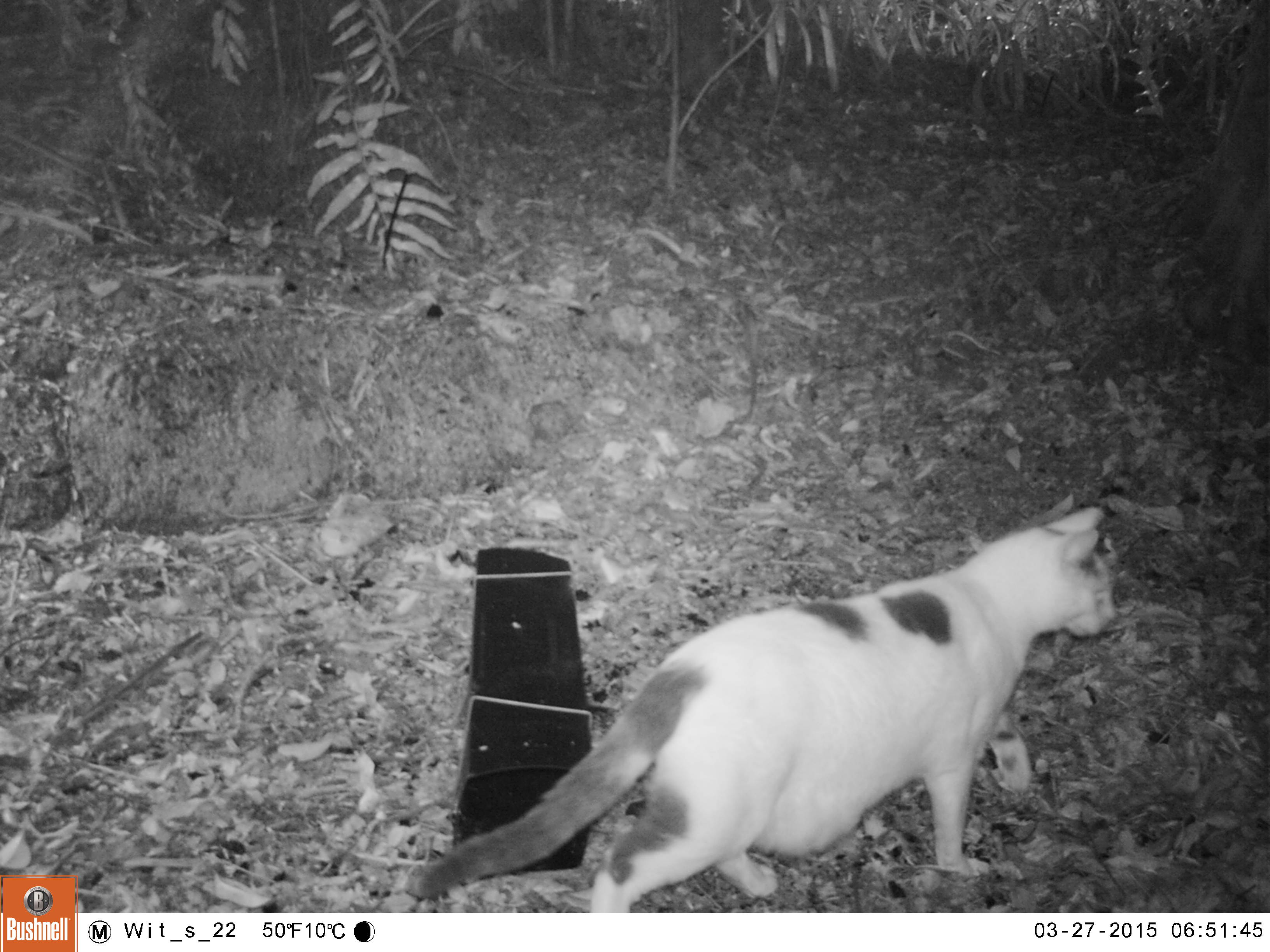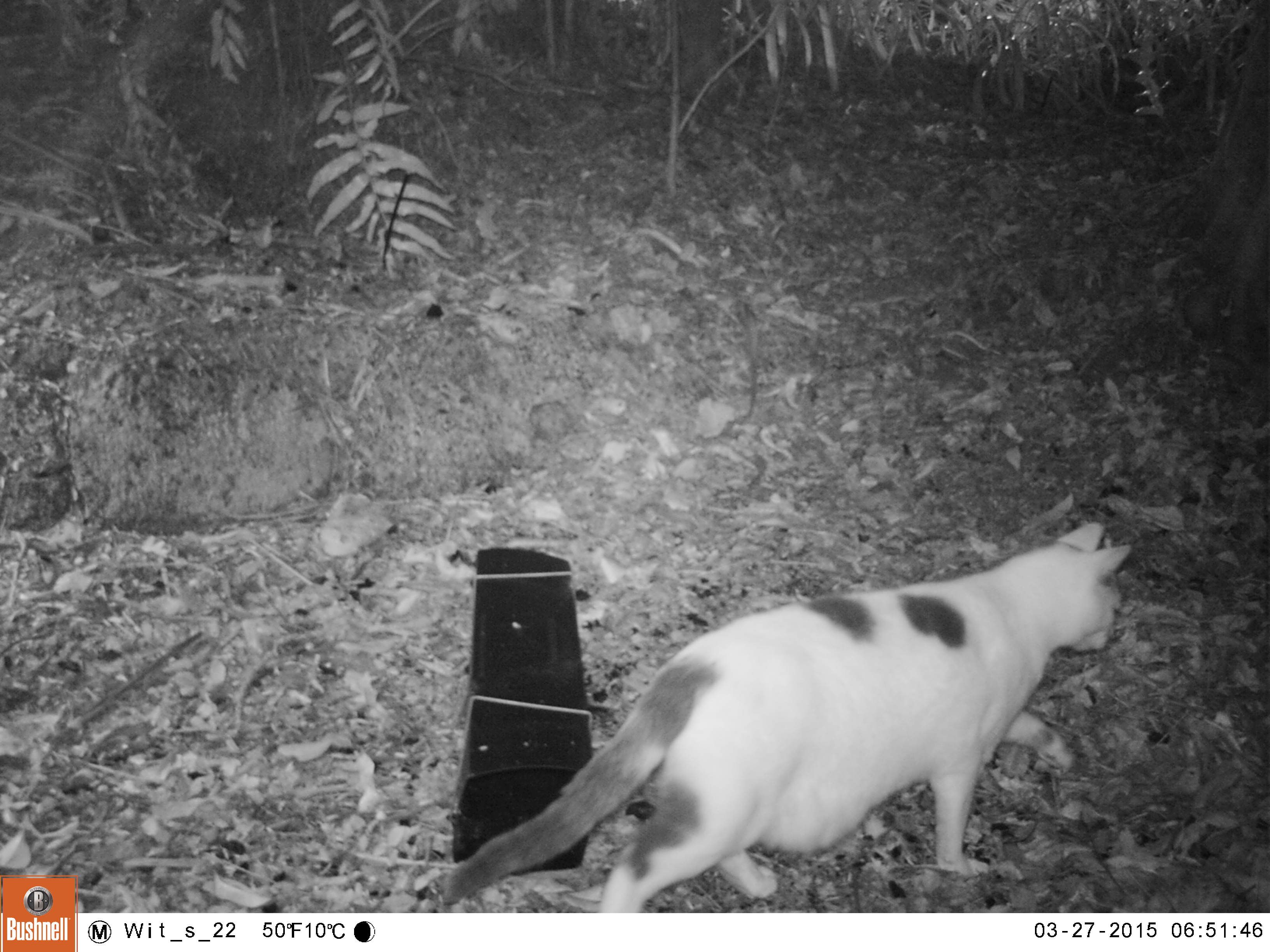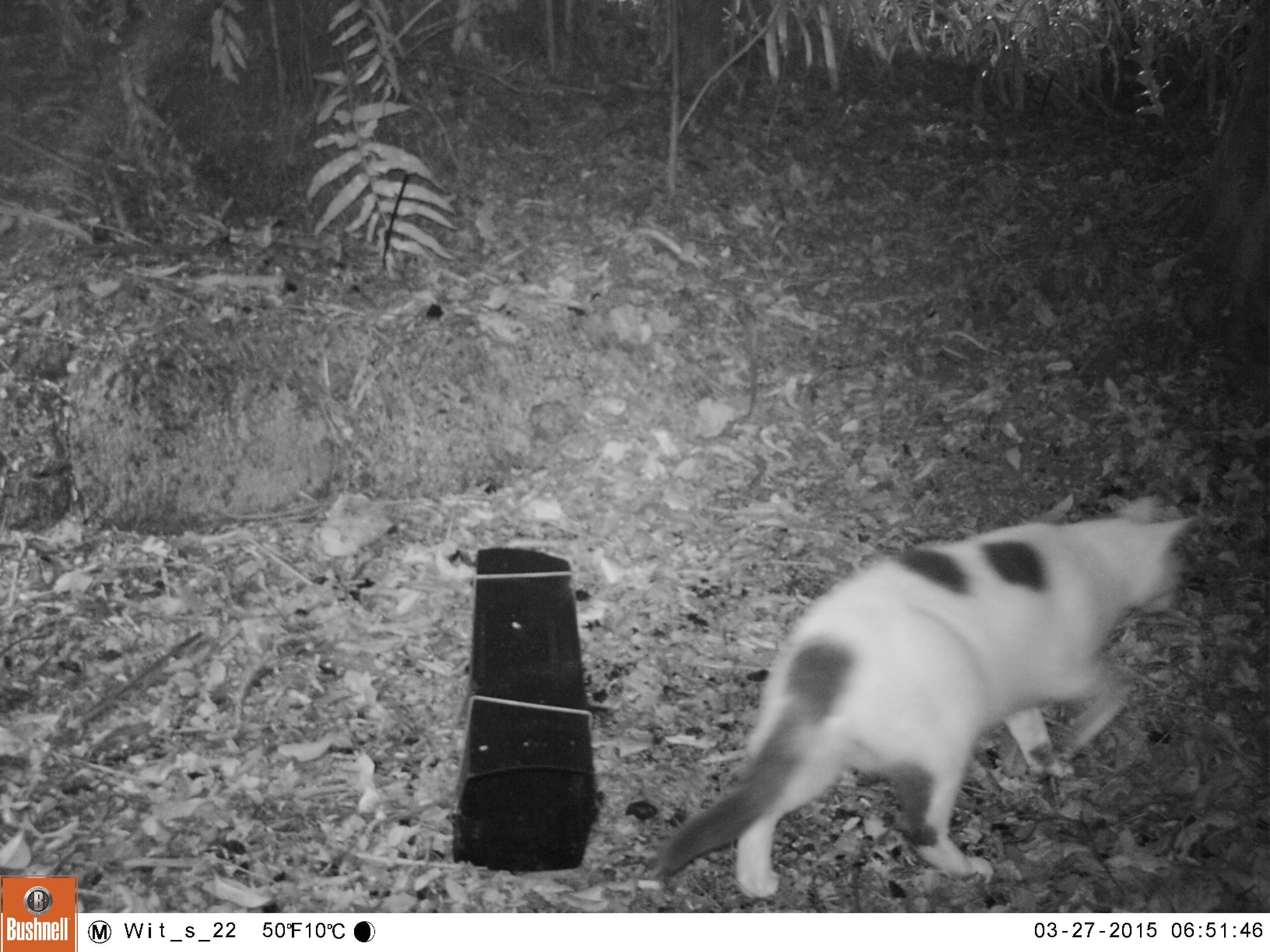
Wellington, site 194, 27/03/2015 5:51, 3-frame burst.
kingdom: Animalia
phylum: Chordata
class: Mammalia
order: Carnivora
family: Felidae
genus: Felis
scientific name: Felis catus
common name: cat